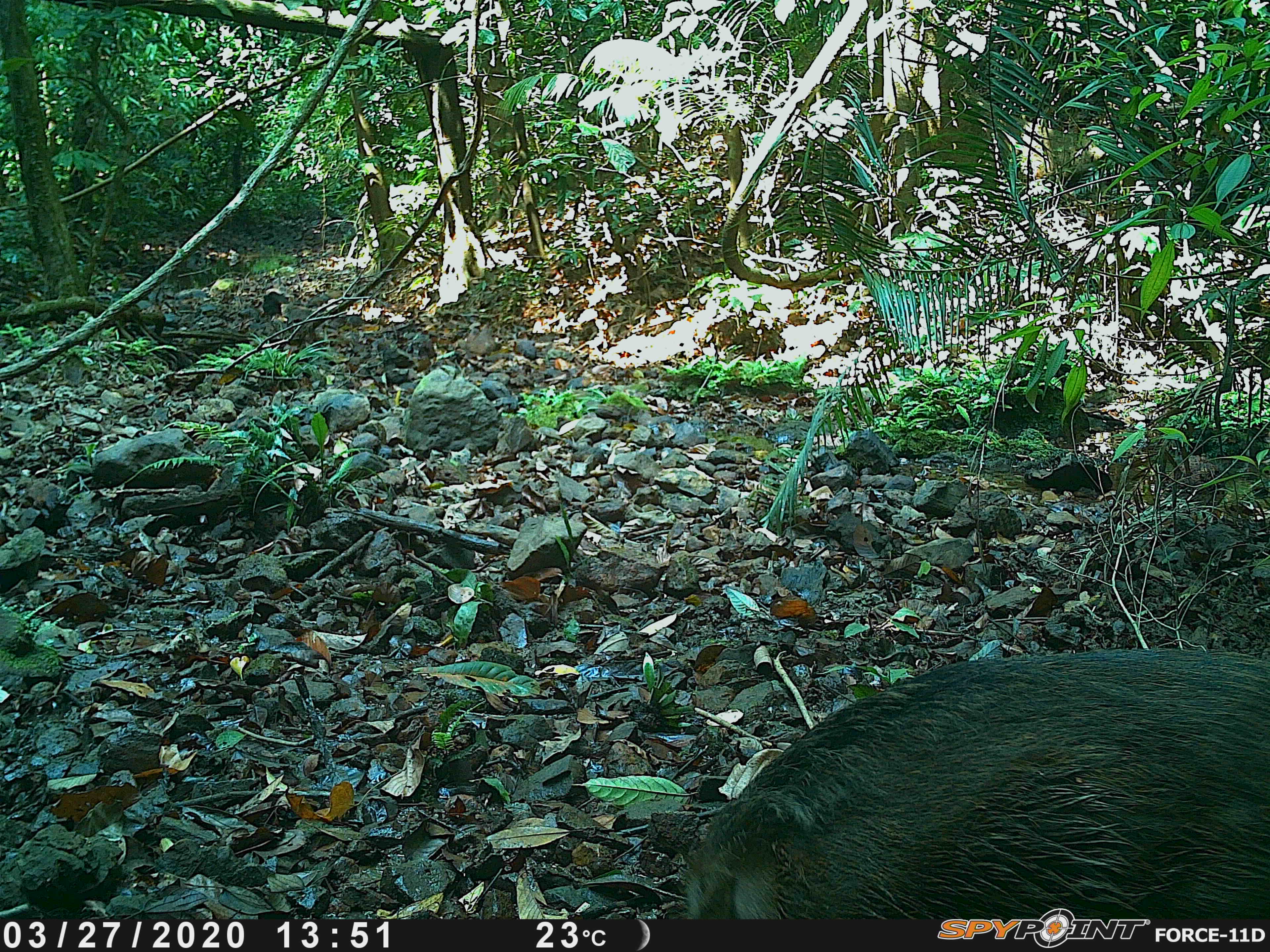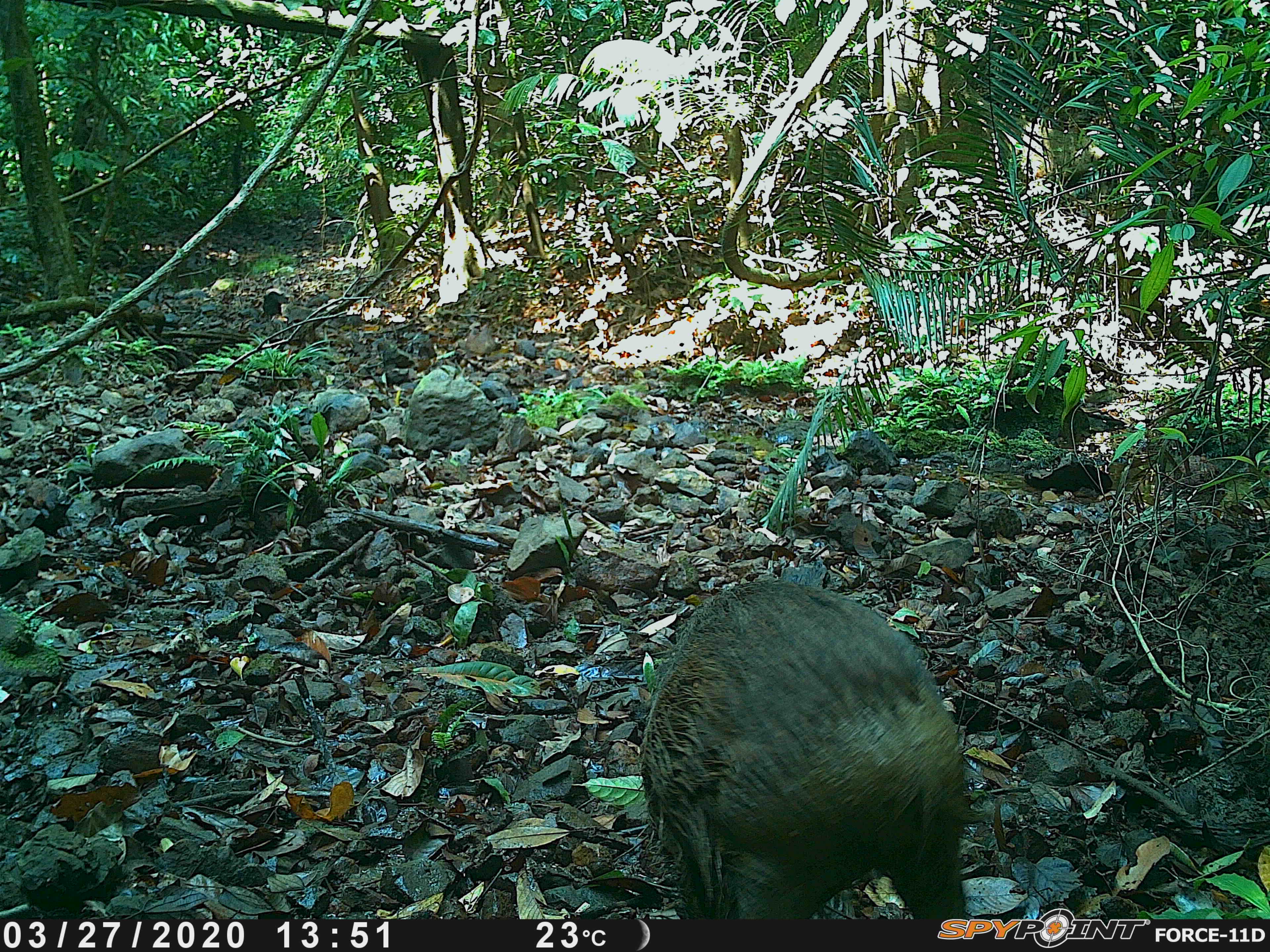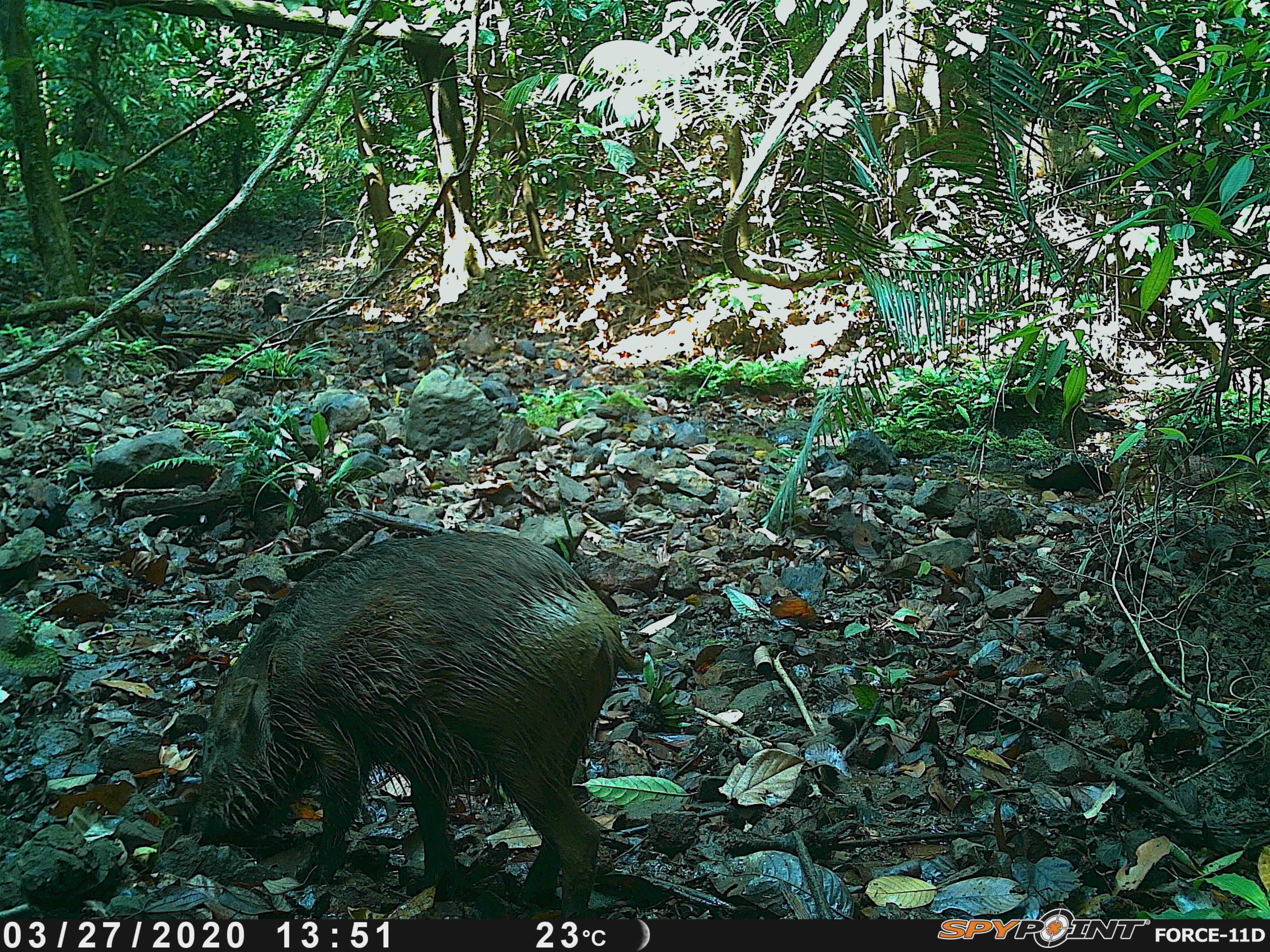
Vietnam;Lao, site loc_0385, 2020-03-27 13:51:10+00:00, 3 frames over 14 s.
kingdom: Animalia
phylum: Chordata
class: Mammalia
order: Artiodactyla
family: Suidae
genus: Sus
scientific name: Sus scrofa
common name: eurasian wild pig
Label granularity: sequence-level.